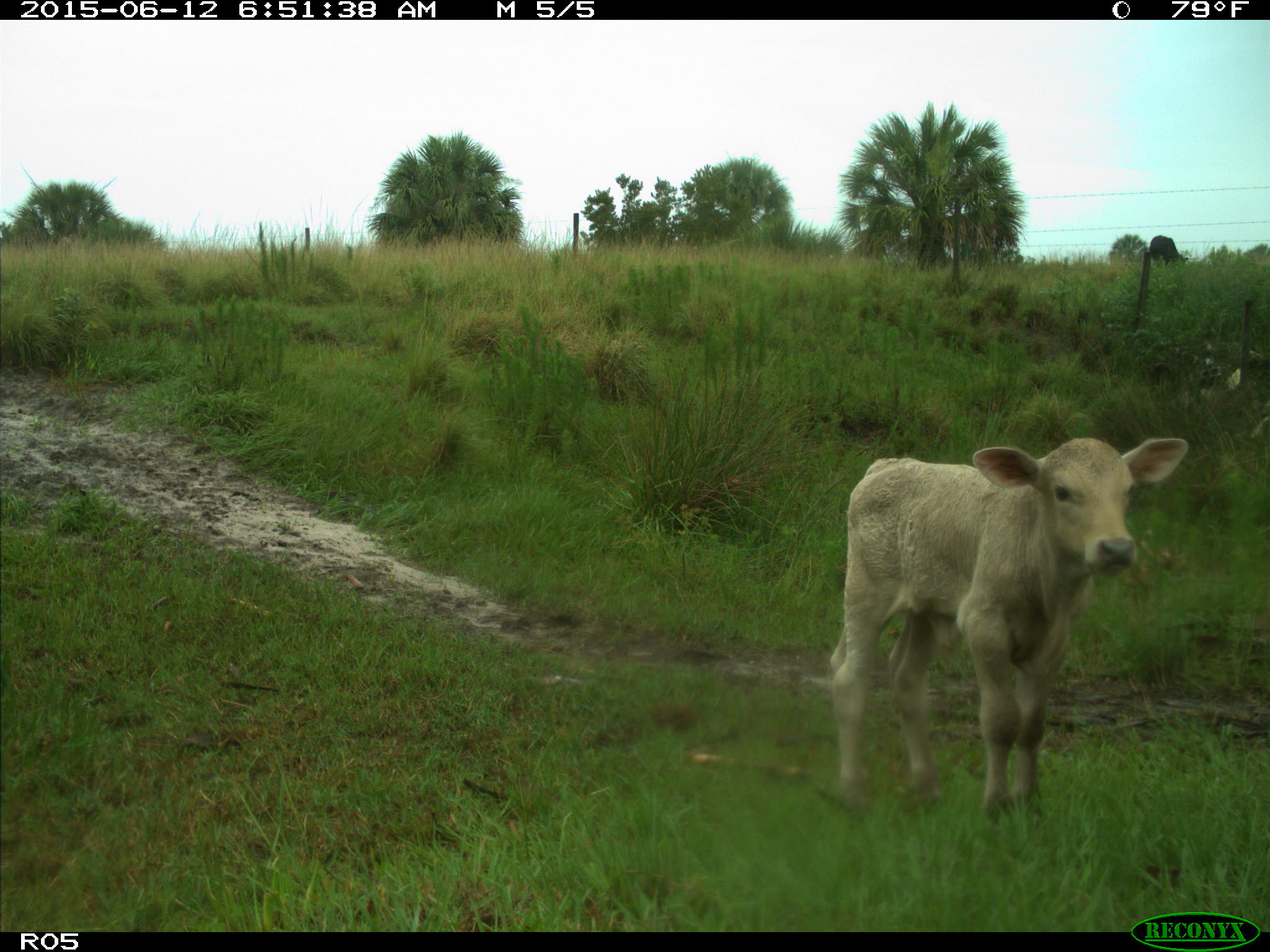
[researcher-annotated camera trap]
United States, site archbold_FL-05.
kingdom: Animalia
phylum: Chordata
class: Mammalia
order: Artiodactyla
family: Bovidae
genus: Bos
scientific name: Bos taurus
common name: domestic cow